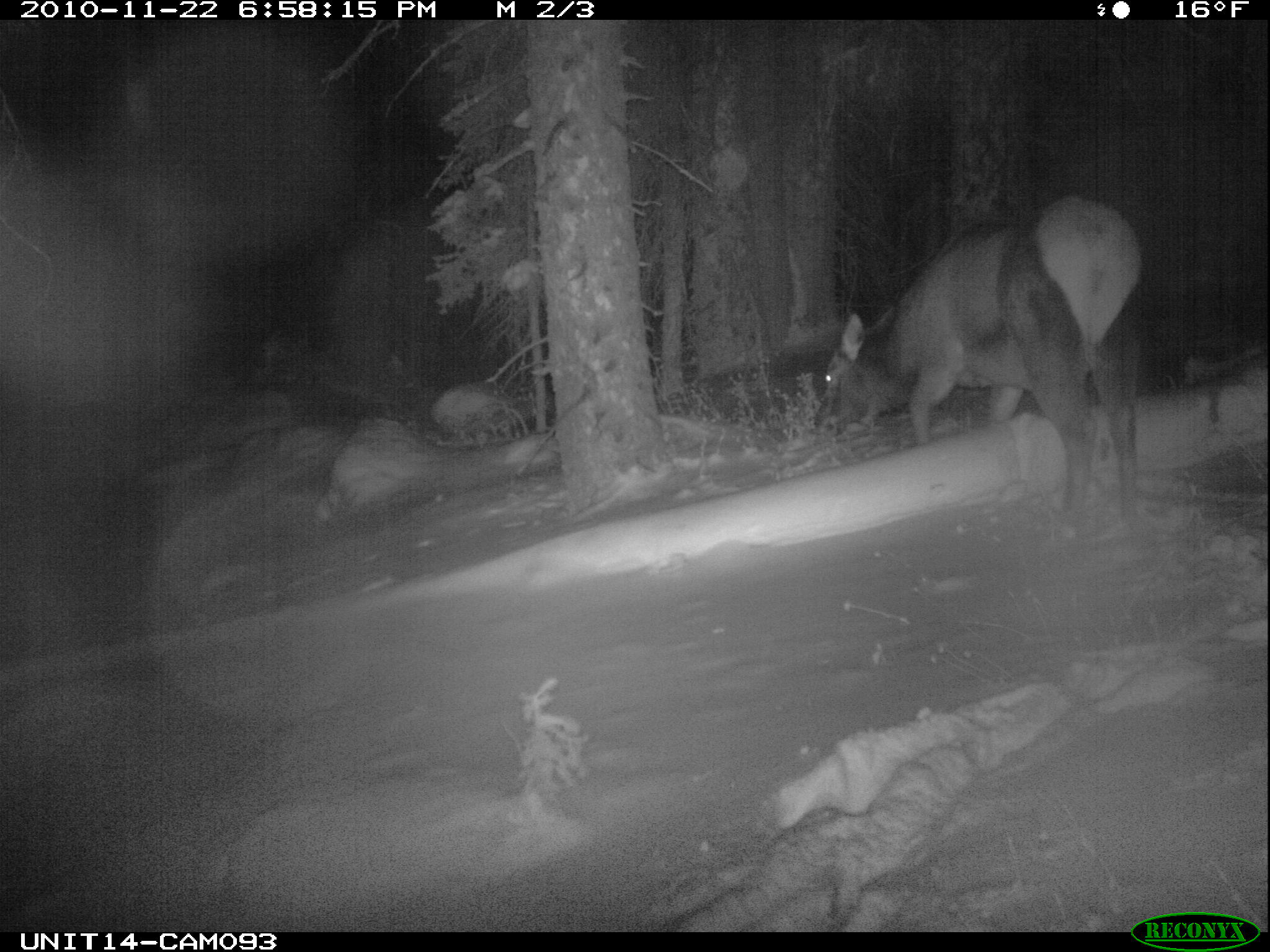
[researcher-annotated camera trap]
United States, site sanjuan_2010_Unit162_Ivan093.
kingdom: Animalia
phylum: Chordata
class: Mammalia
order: Artiodactyla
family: Cervidae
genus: Cervus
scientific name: Cervus elaphus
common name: red deer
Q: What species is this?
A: Cervus elaphus (red deer).